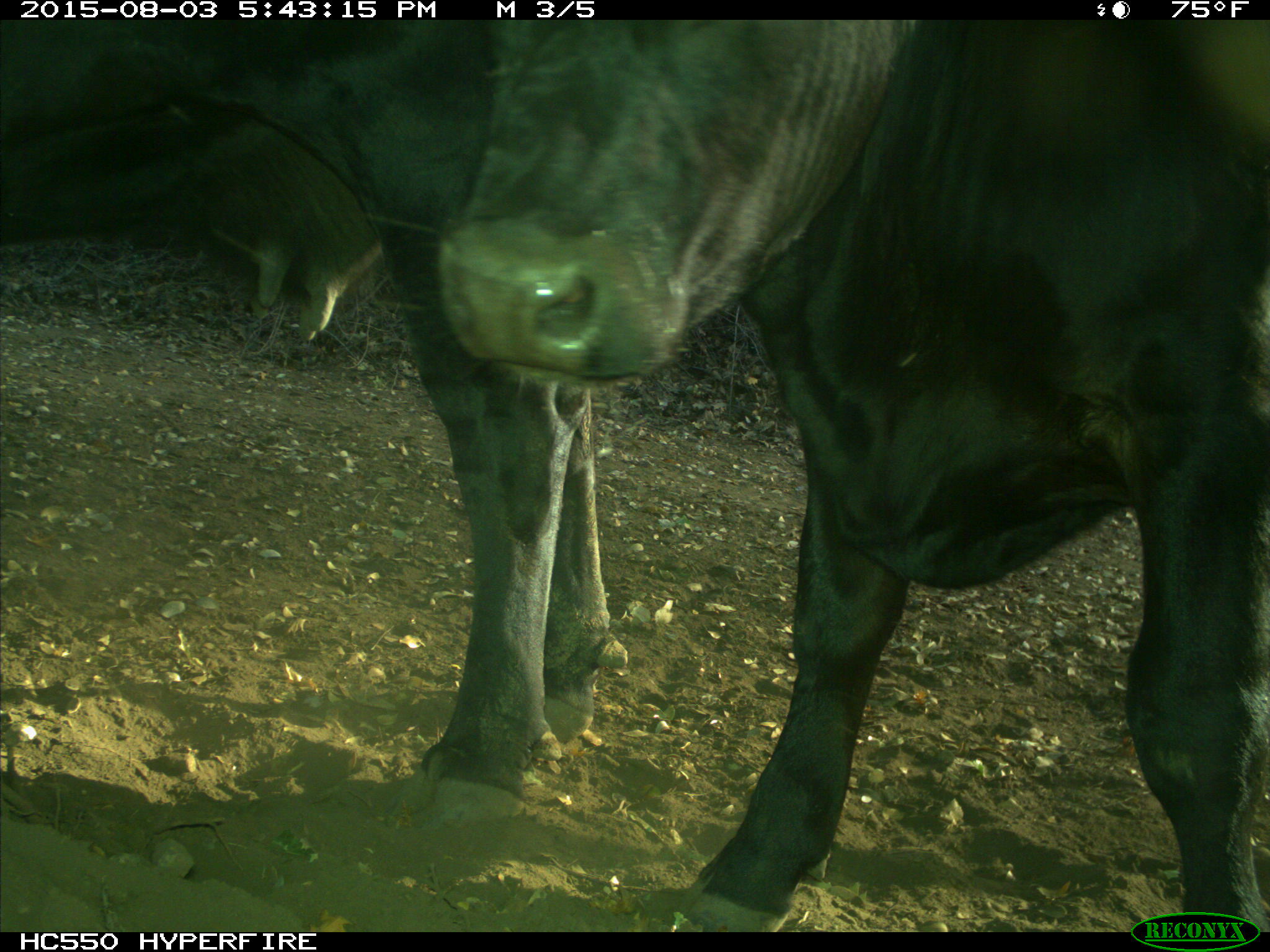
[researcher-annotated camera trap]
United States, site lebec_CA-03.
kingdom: Animalia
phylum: Chordata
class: Mammalia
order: Artiodactyla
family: Bovidae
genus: Bos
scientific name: Bos taurus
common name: domestic cow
Bos taurus (domestic cow).